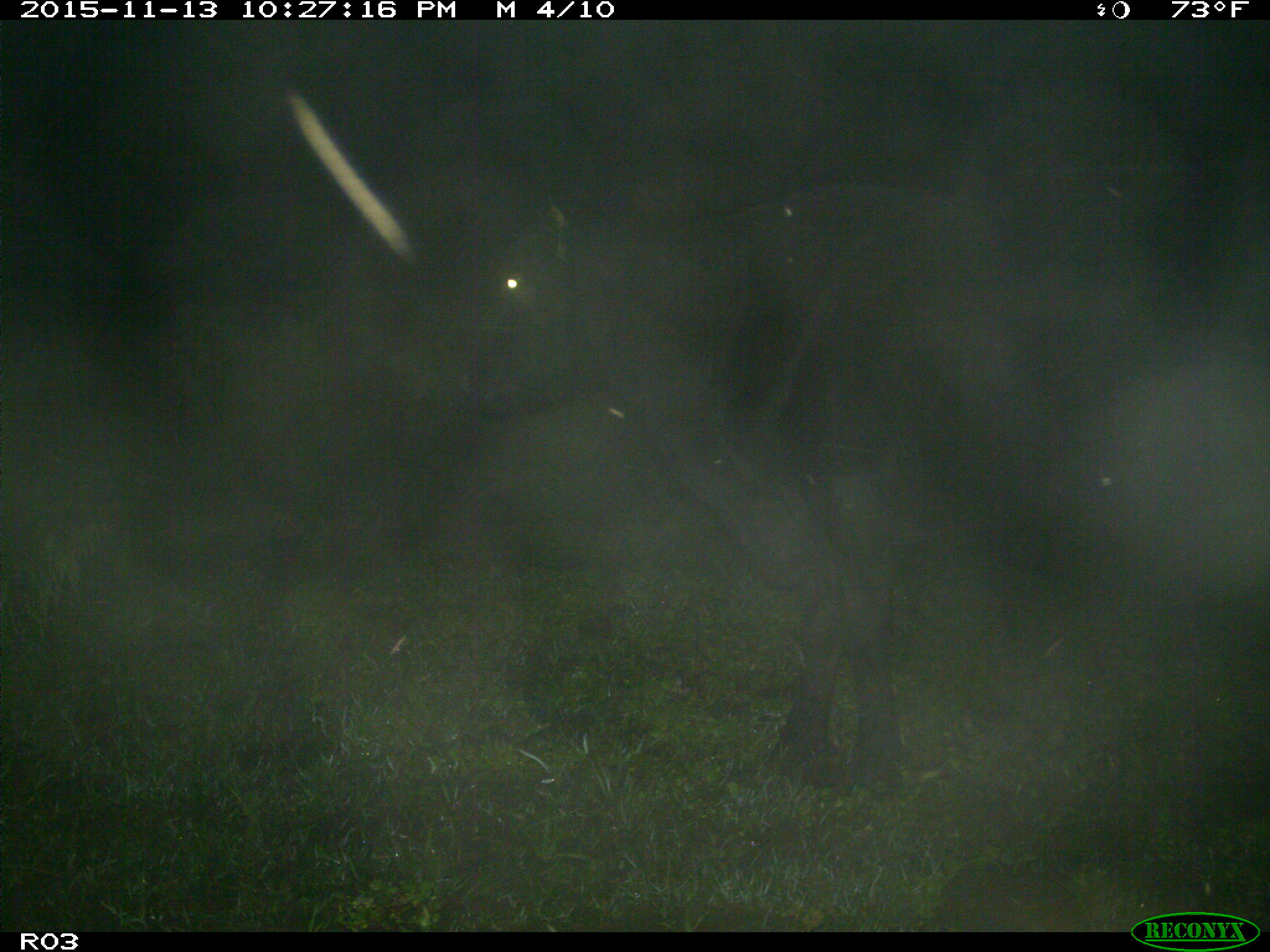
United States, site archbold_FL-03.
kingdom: Animalia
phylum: Chordata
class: Mammalia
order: Artiodactyla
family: Bovidae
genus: Bos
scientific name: Bos taurus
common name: domestic cow